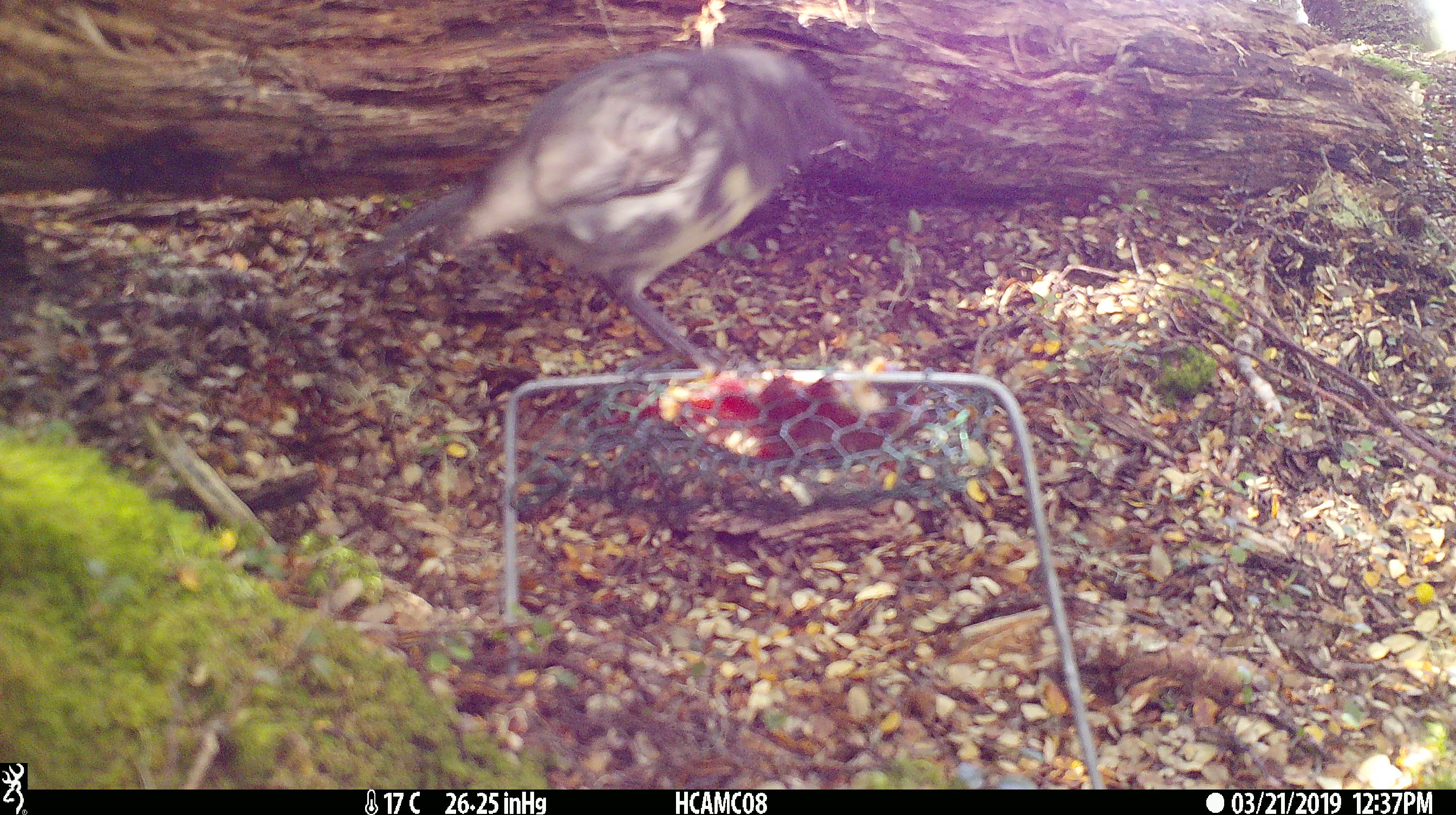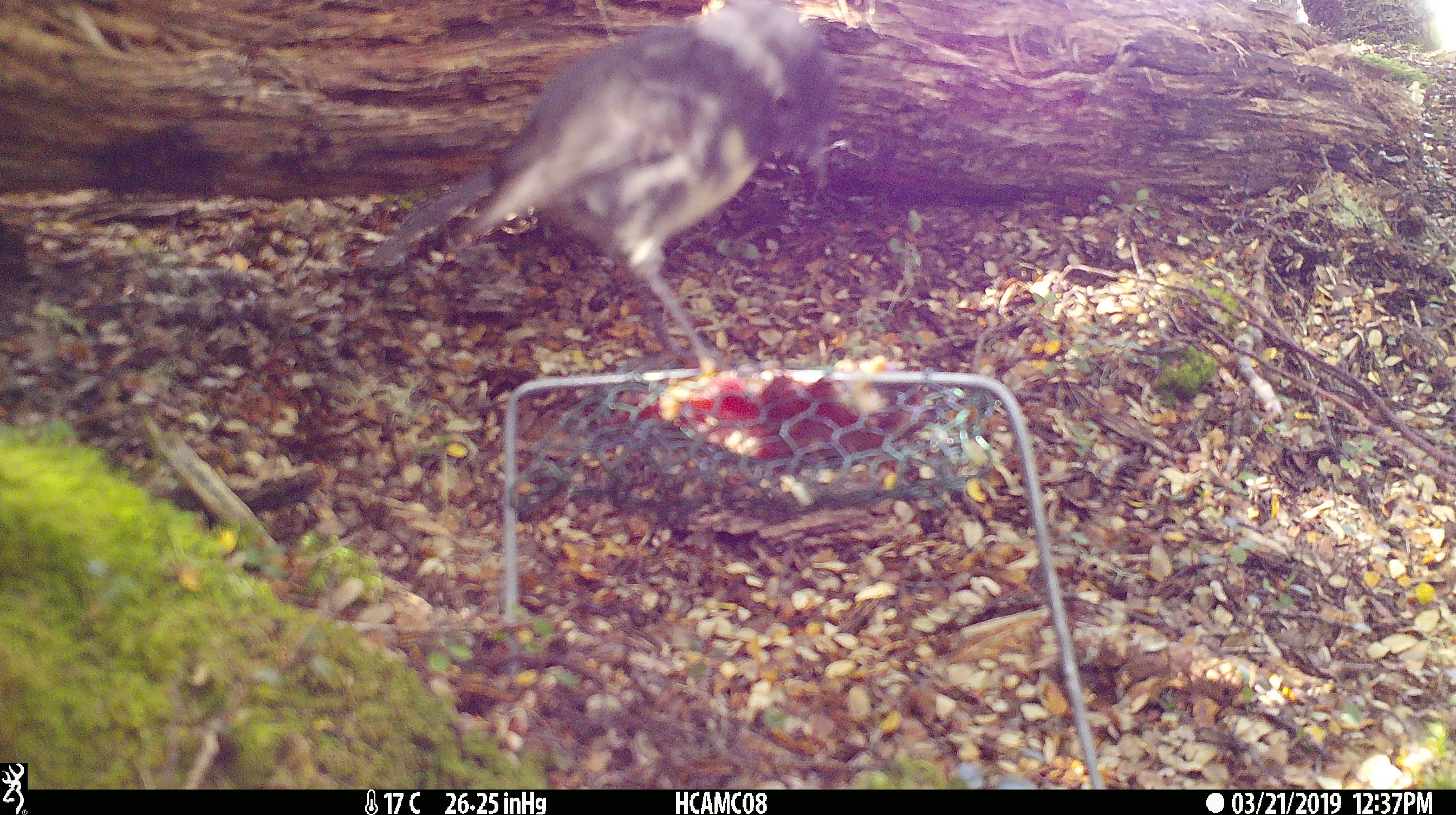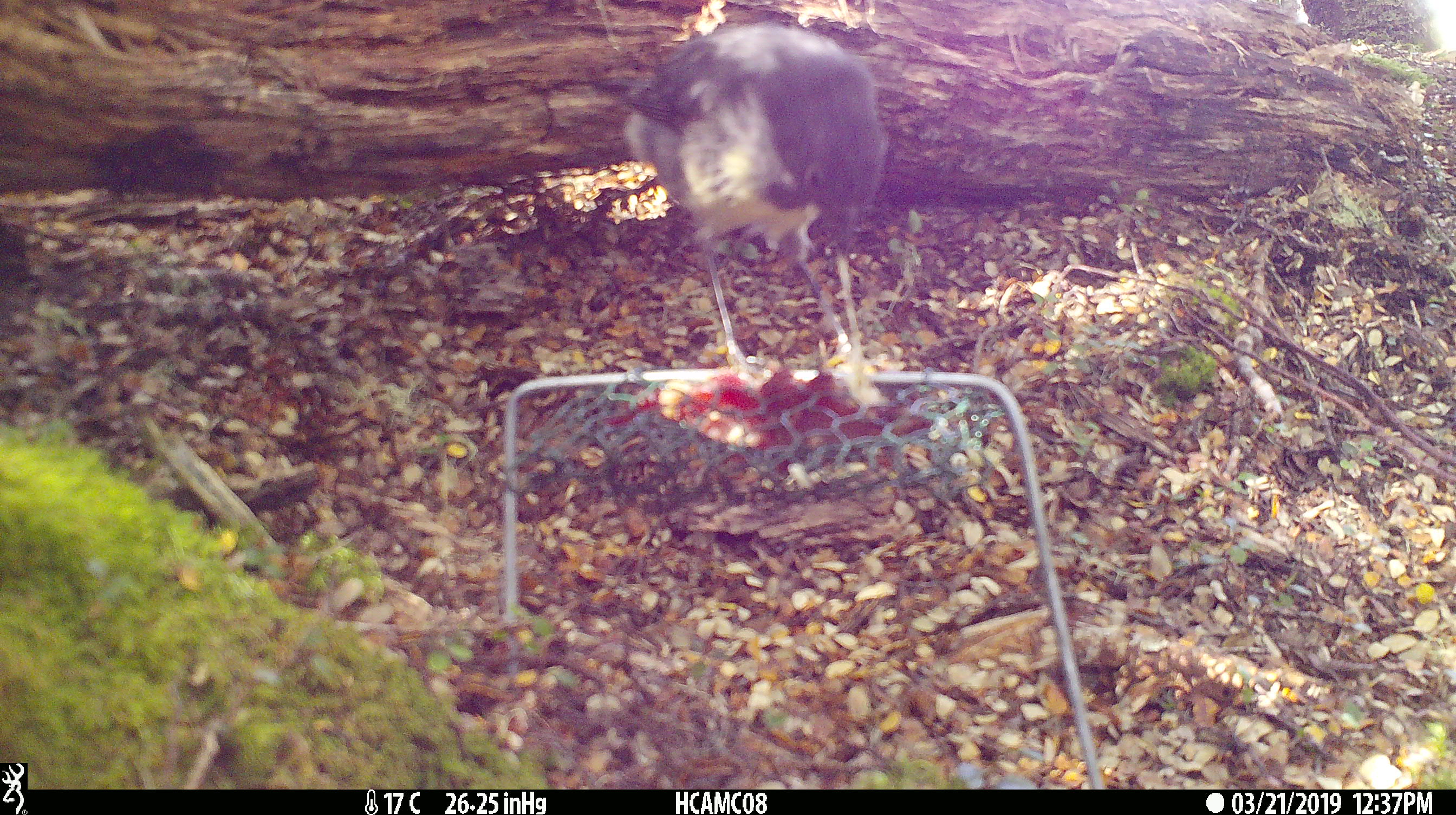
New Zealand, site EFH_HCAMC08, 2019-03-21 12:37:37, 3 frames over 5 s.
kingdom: Animalia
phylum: Chordata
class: Aves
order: Passeriformes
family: Petroicidae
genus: Petroica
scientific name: Petroica australis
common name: new zealand robin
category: robin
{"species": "robin (new zealand robin) (Petroica australis)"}